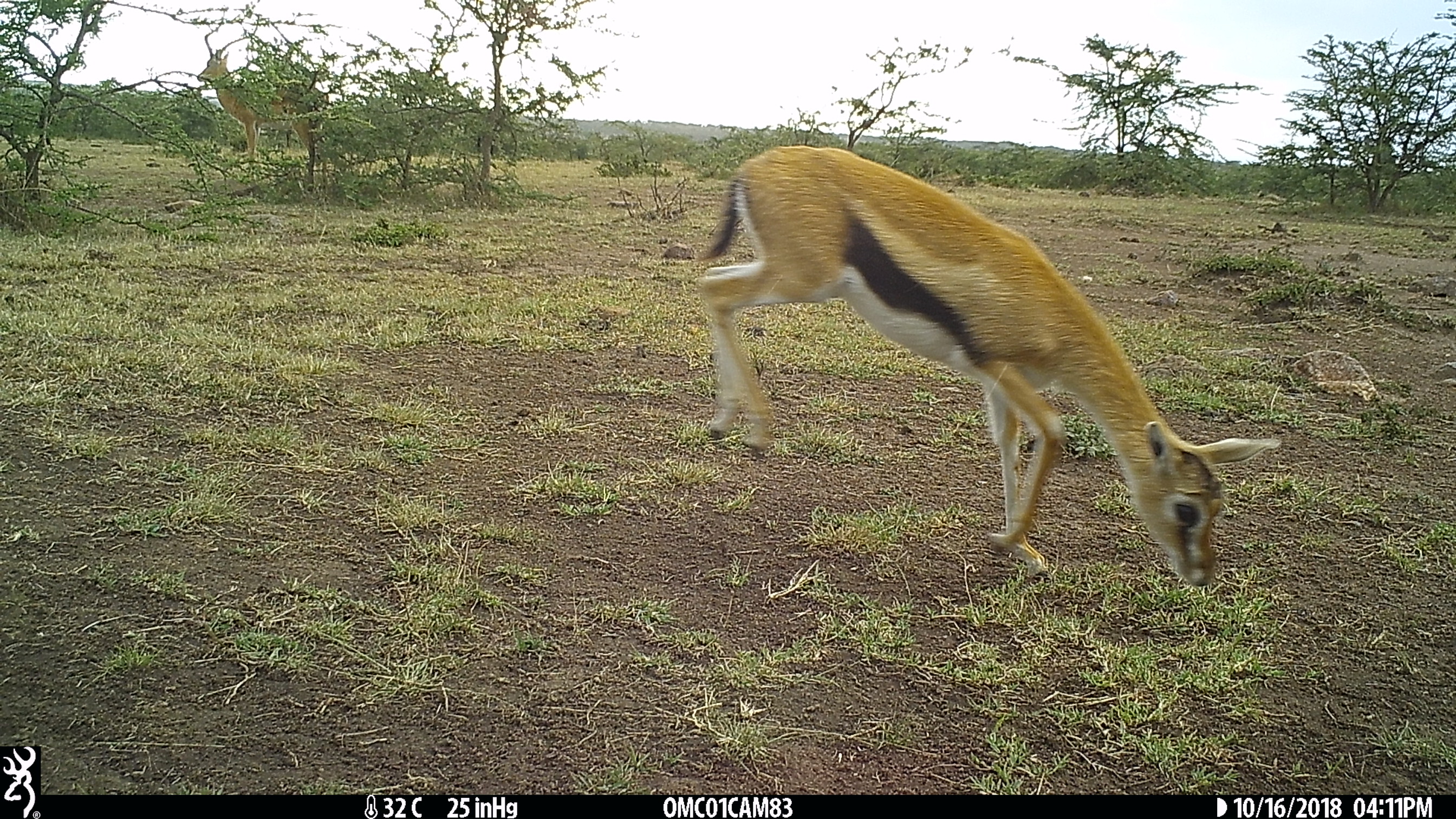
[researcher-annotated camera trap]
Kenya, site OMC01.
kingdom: Animalia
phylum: Chordata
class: Mammalia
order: Artiodactyla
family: Bovidae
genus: Eudorcas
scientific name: Eudorcas thomsonii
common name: thomon's gazelle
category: gazelle thomsons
Gazelle thomsons (thomon's gazelle) (Eudorcas thomsonii).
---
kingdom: Animalia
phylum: Chordata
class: Mammalia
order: Artiodactyla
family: Bovidae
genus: Aepyceros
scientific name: Aepyceros melampus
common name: impala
Impala (Aepyceros melampus).